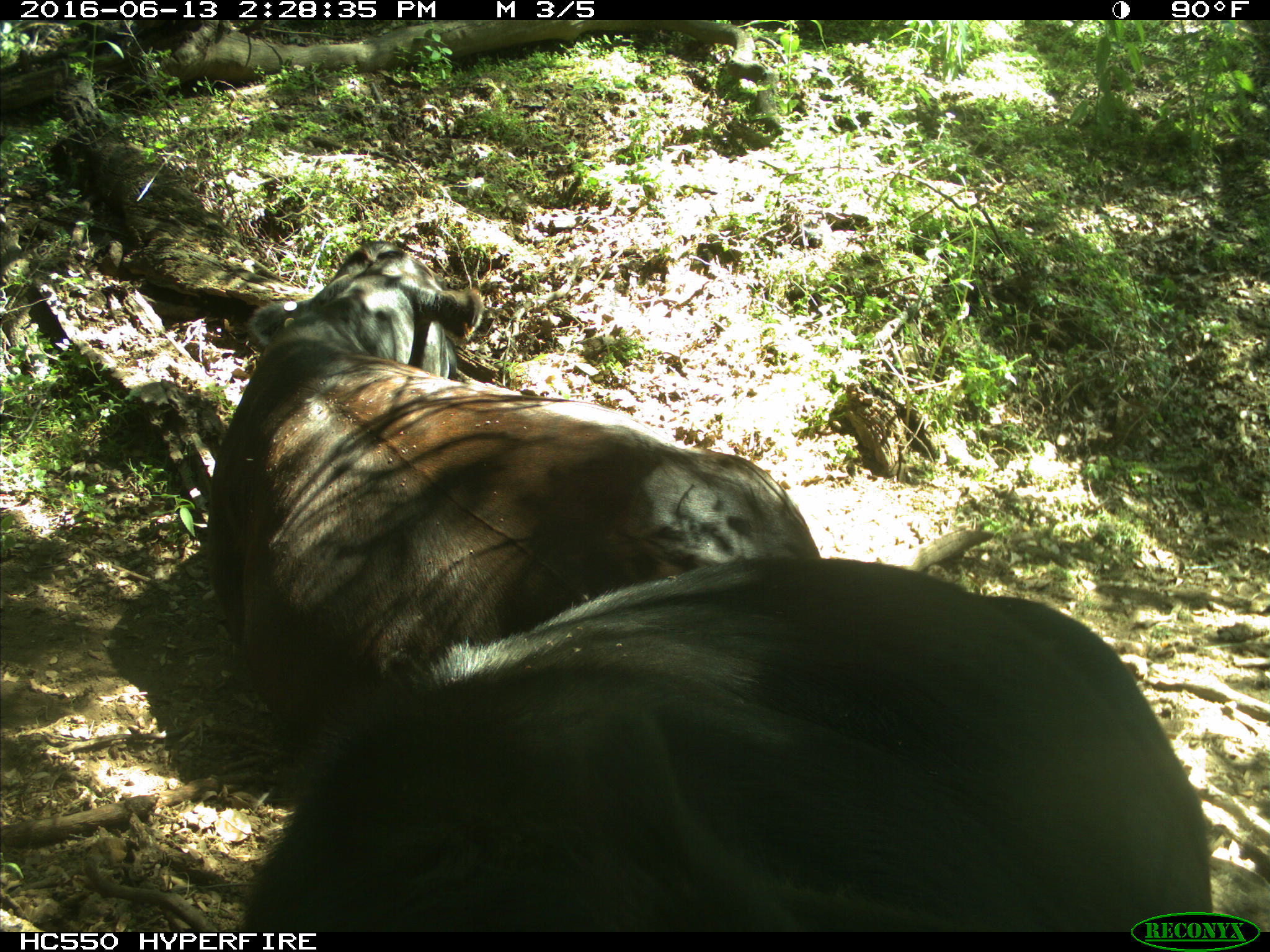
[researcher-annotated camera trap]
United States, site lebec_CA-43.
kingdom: Animalia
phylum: Chordata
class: Mammalia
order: Artiodactyla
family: Bovidae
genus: Bos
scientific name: Bos taurus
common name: domestic cow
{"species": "Bos taurus (domestic cow)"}